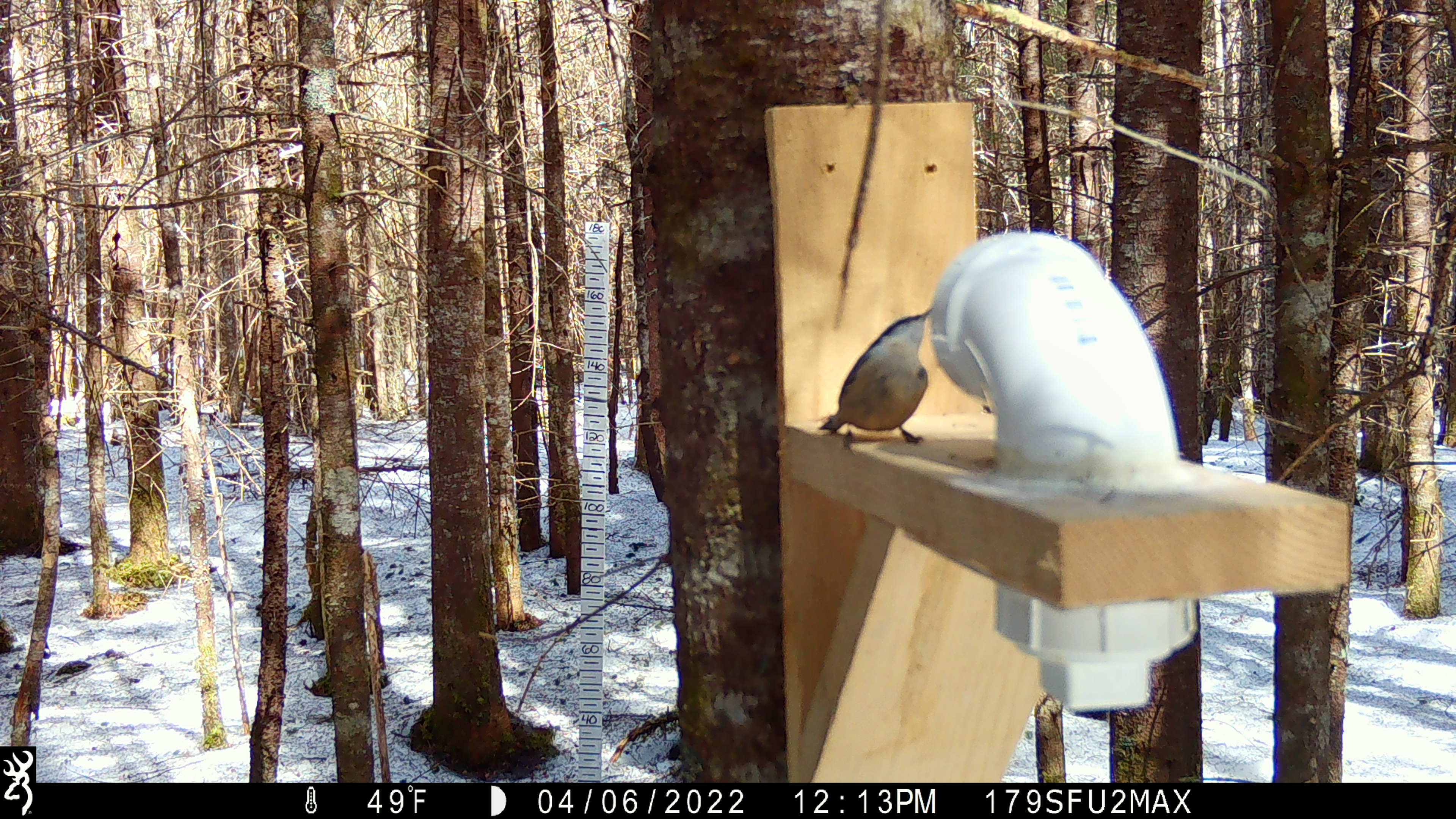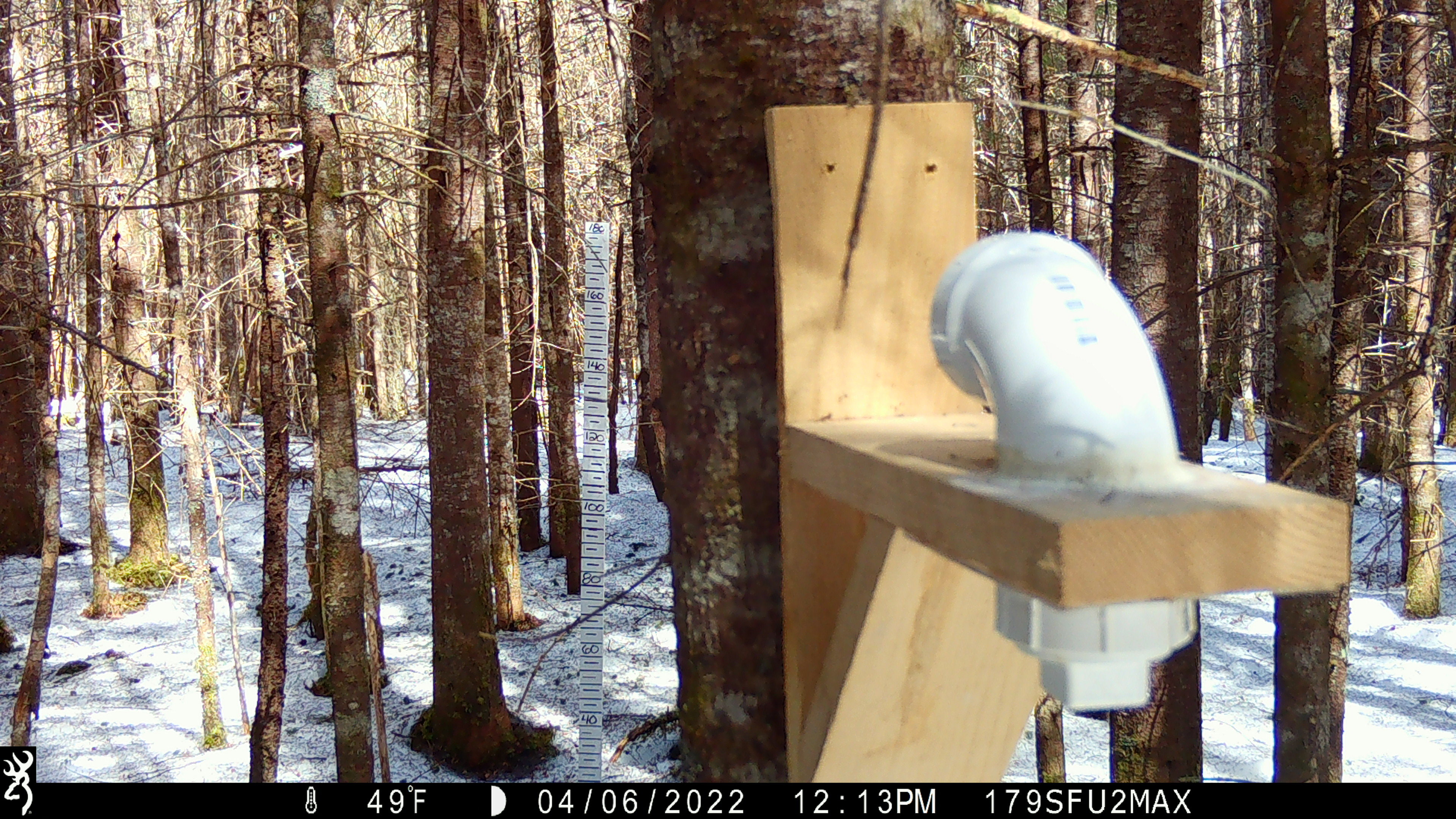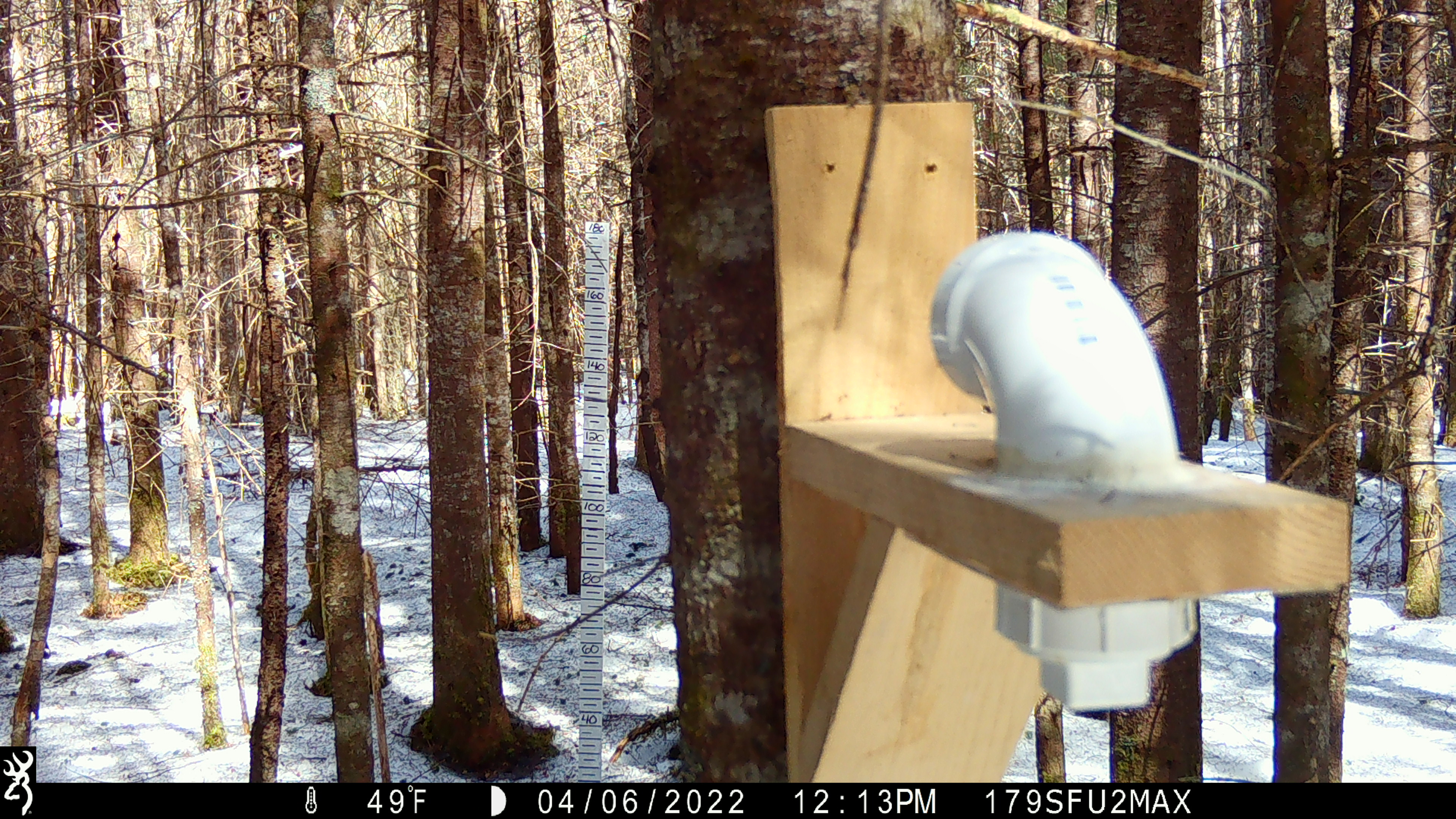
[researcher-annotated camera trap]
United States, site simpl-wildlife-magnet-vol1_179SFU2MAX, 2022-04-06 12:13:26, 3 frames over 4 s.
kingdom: Animalia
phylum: Chordata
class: Aves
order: Passeriformes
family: Sittidae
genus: Sitta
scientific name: Sitta canadensis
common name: red-breasted nuthatch